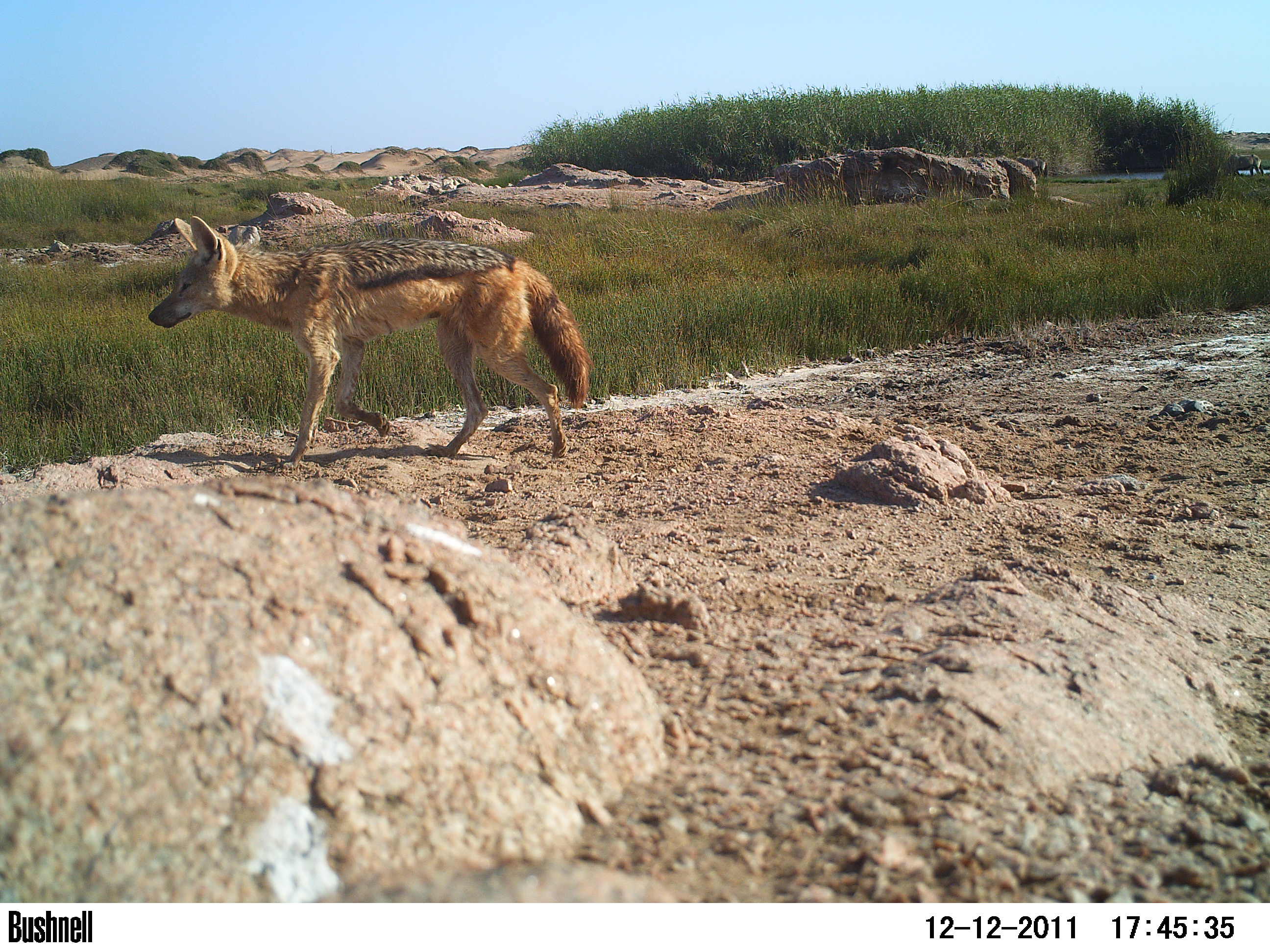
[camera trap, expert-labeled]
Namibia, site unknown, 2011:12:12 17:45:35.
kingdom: Animalia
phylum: Chordata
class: Mammalia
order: Carnivora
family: Canidae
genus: Lupulella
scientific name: Lupulella mesomelas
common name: black-backed jackal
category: canis mesomelas